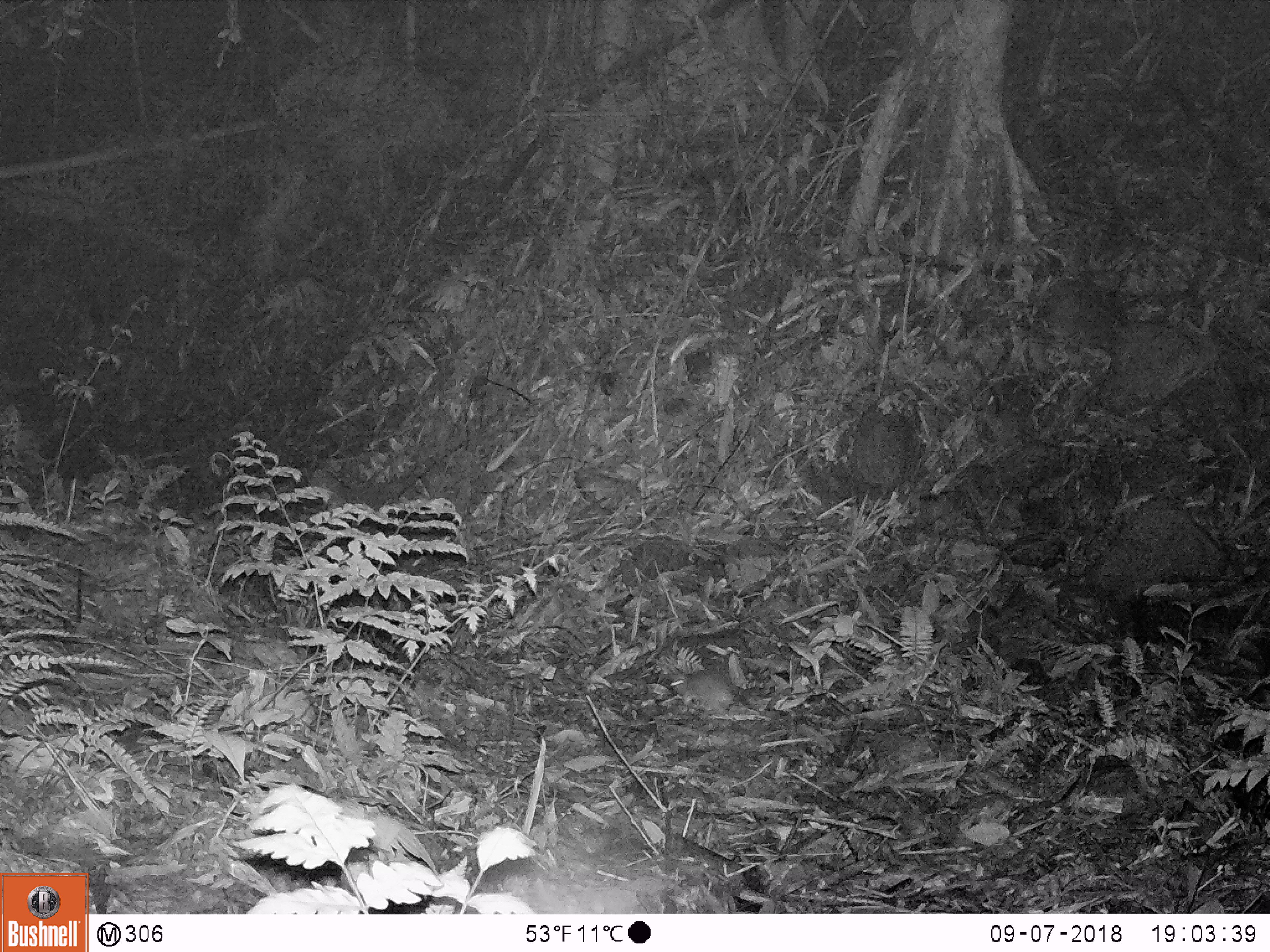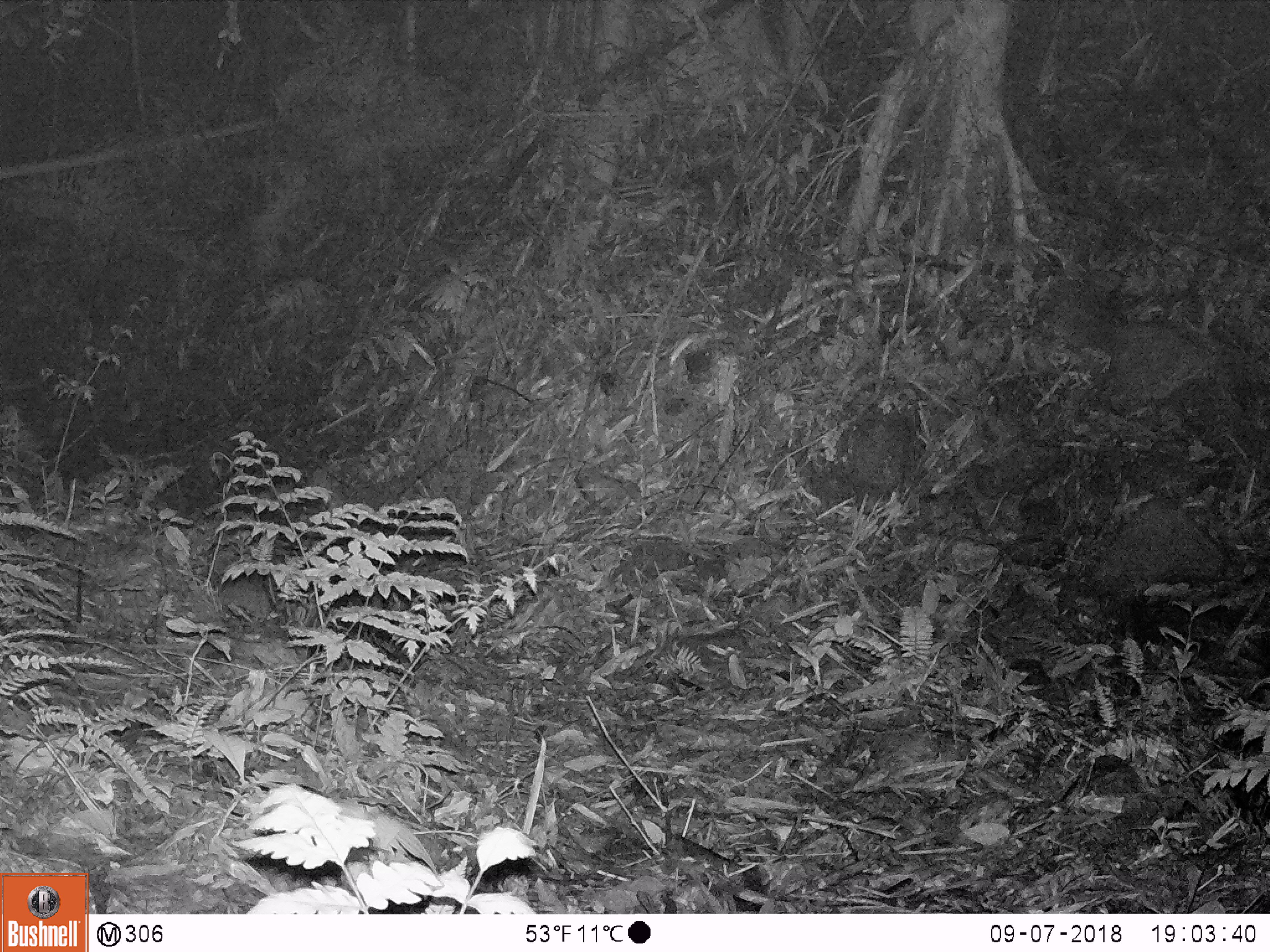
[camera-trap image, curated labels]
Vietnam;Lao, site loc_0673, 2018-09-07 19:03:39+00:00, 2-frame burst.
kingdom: Animalia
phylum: Chordata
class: Mammalia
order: Rodentia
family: Muridae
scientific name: Muridae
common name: old-world mice and rats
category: unidentified murid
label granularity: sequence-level